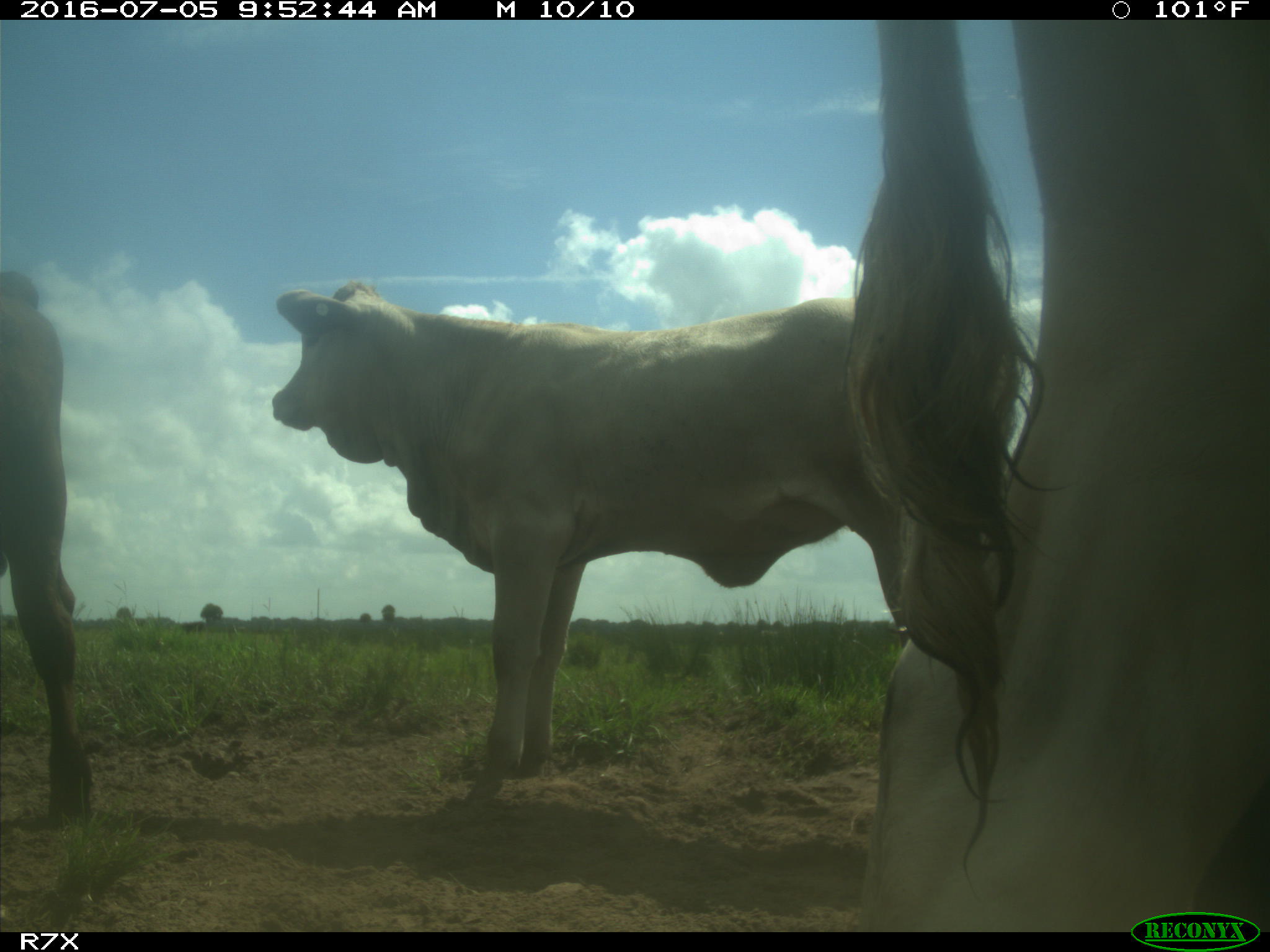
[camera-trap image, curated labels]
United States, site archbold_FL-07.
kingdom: Animalia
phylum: Chordata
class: Mammalia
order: Artiodactyla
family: Bovidae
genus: Bos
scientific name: Bos taurus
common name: domestic cow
Bos taurus (domestic cow).